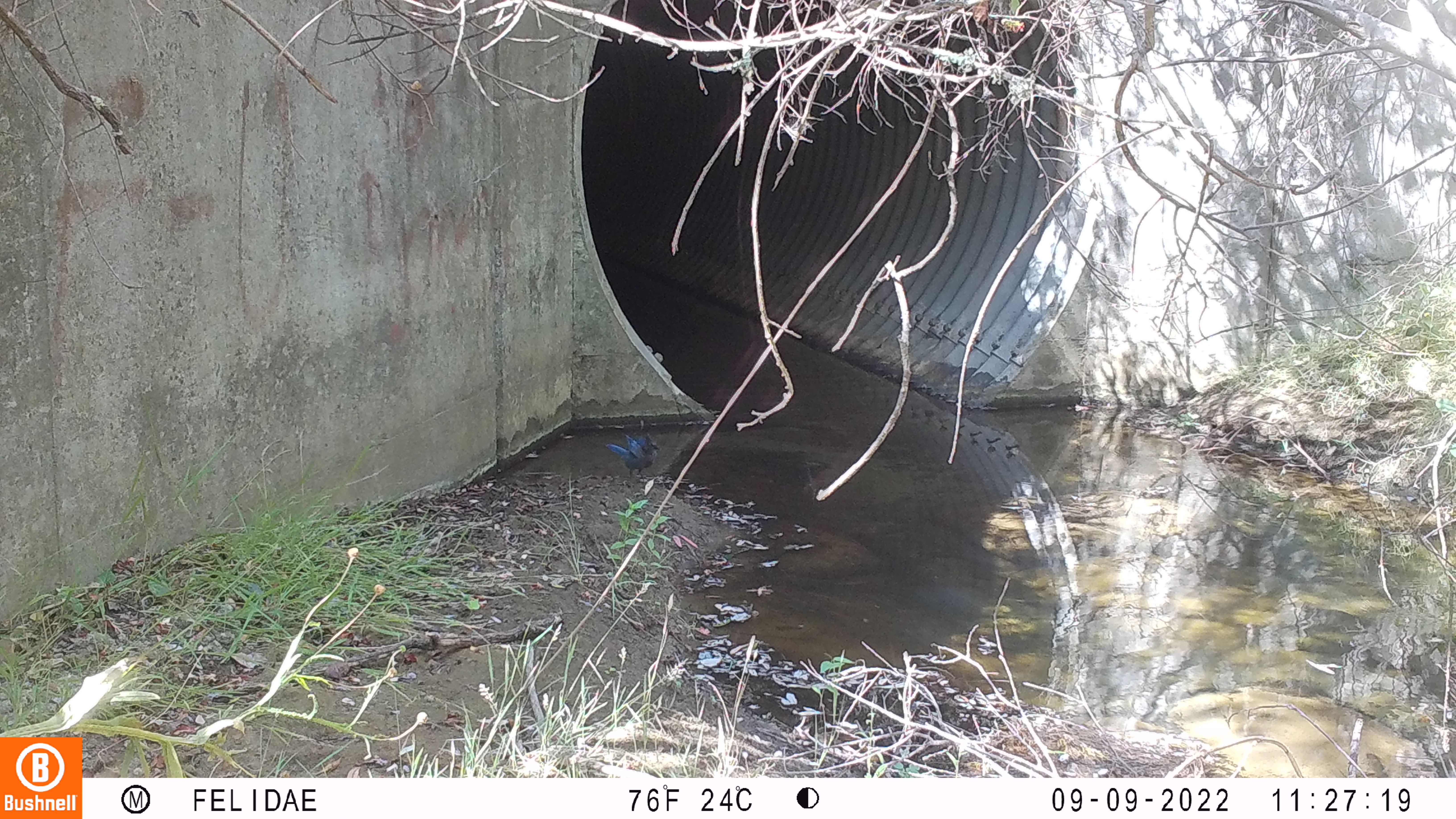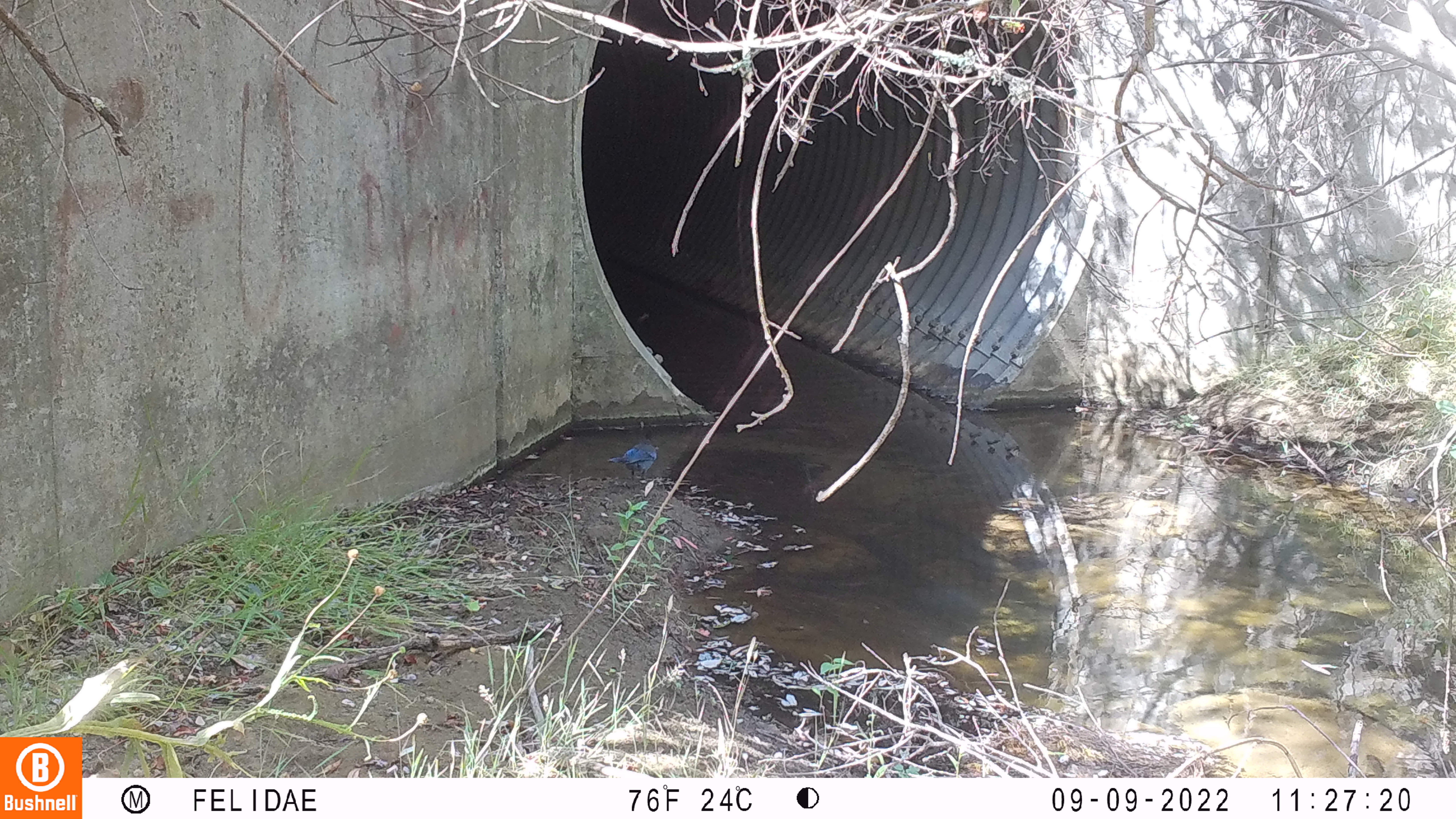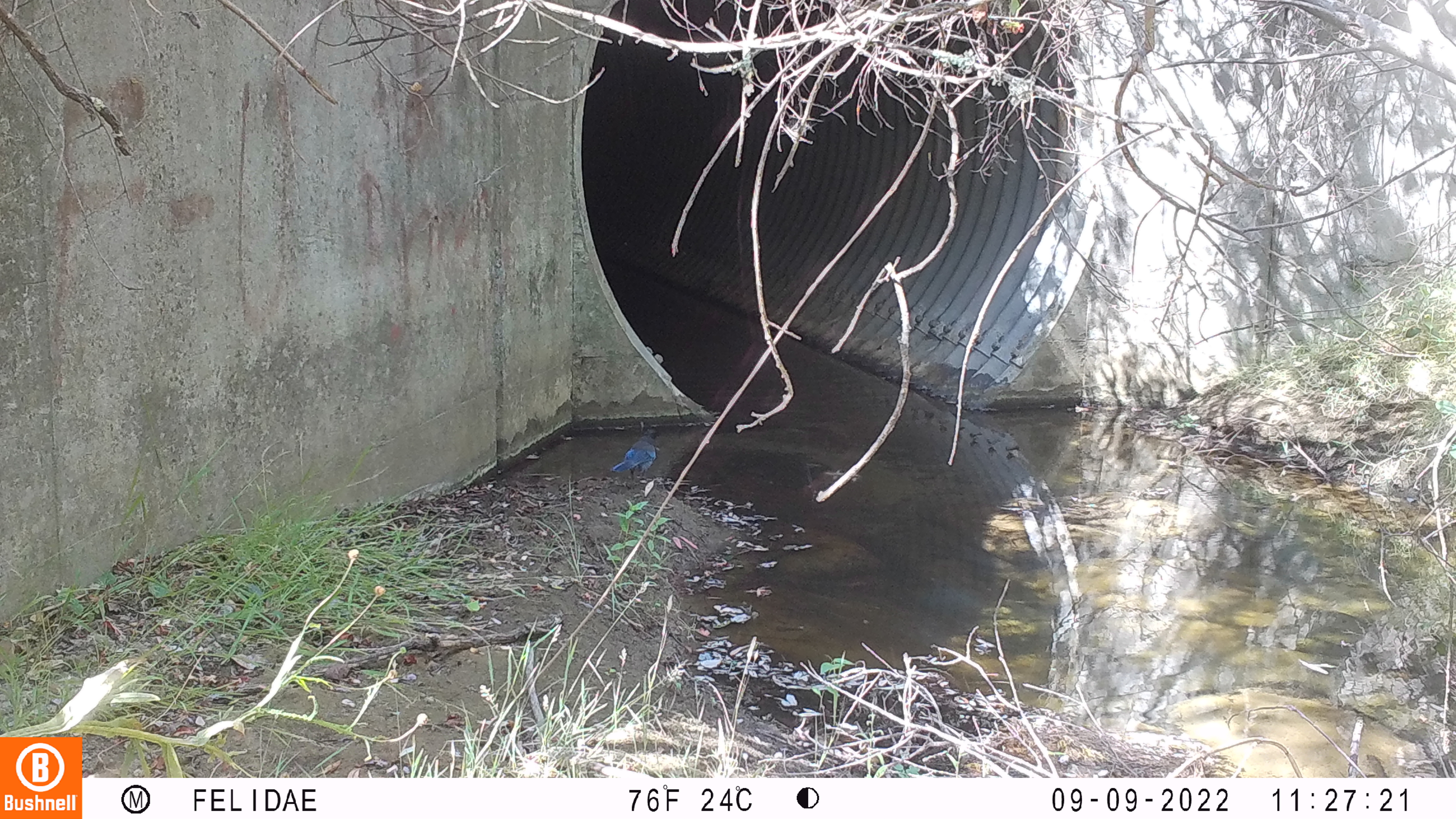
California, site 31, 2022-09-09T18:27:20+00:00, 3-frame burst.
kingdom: Animalia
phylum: Chordata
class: Aves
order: Passeriformes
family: Corvidae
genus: Cyanocitta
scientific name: Cyanocitta stelleri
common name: steller's jay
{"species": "steller's jay (Cyanocitta stelleri)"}